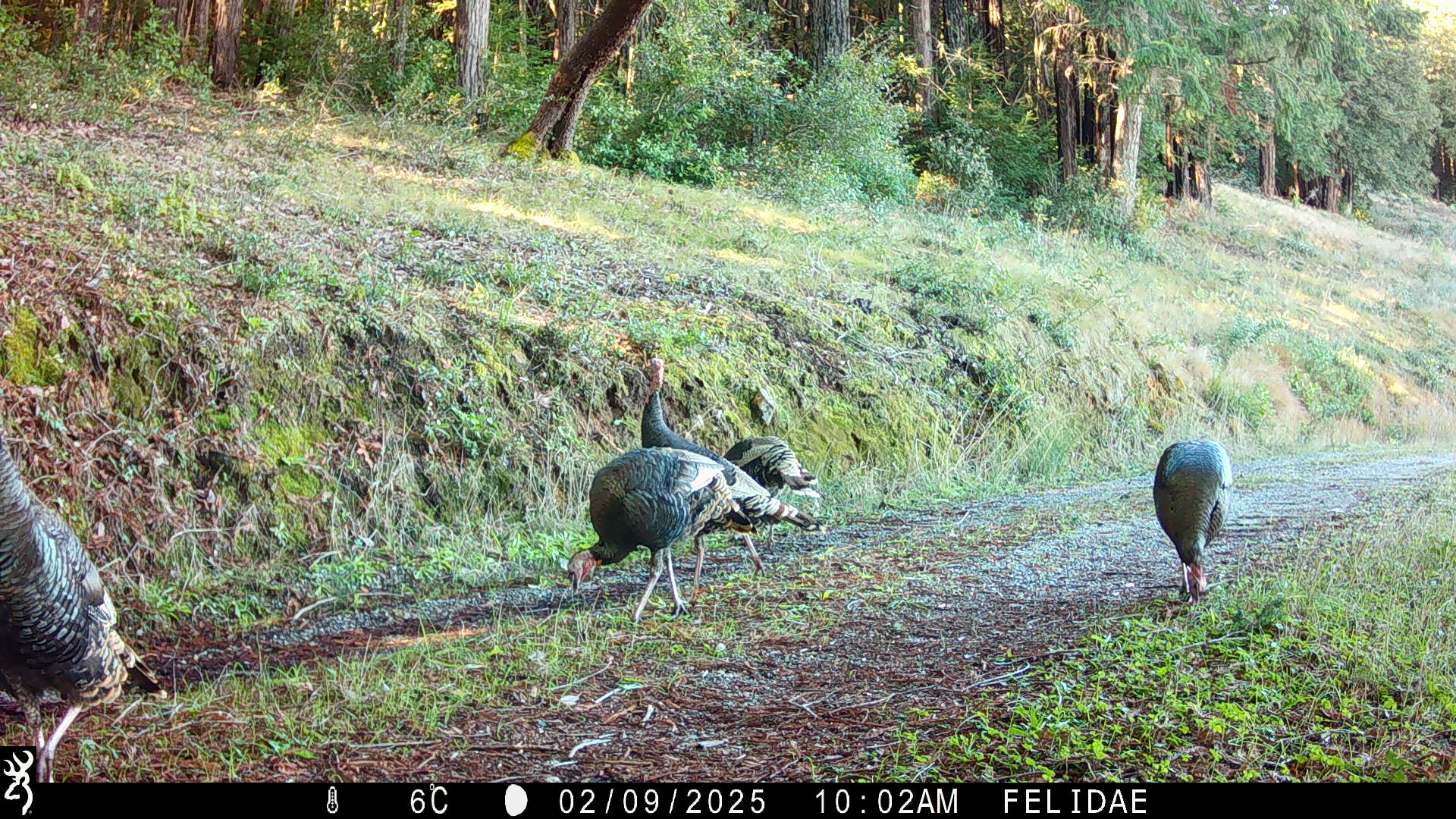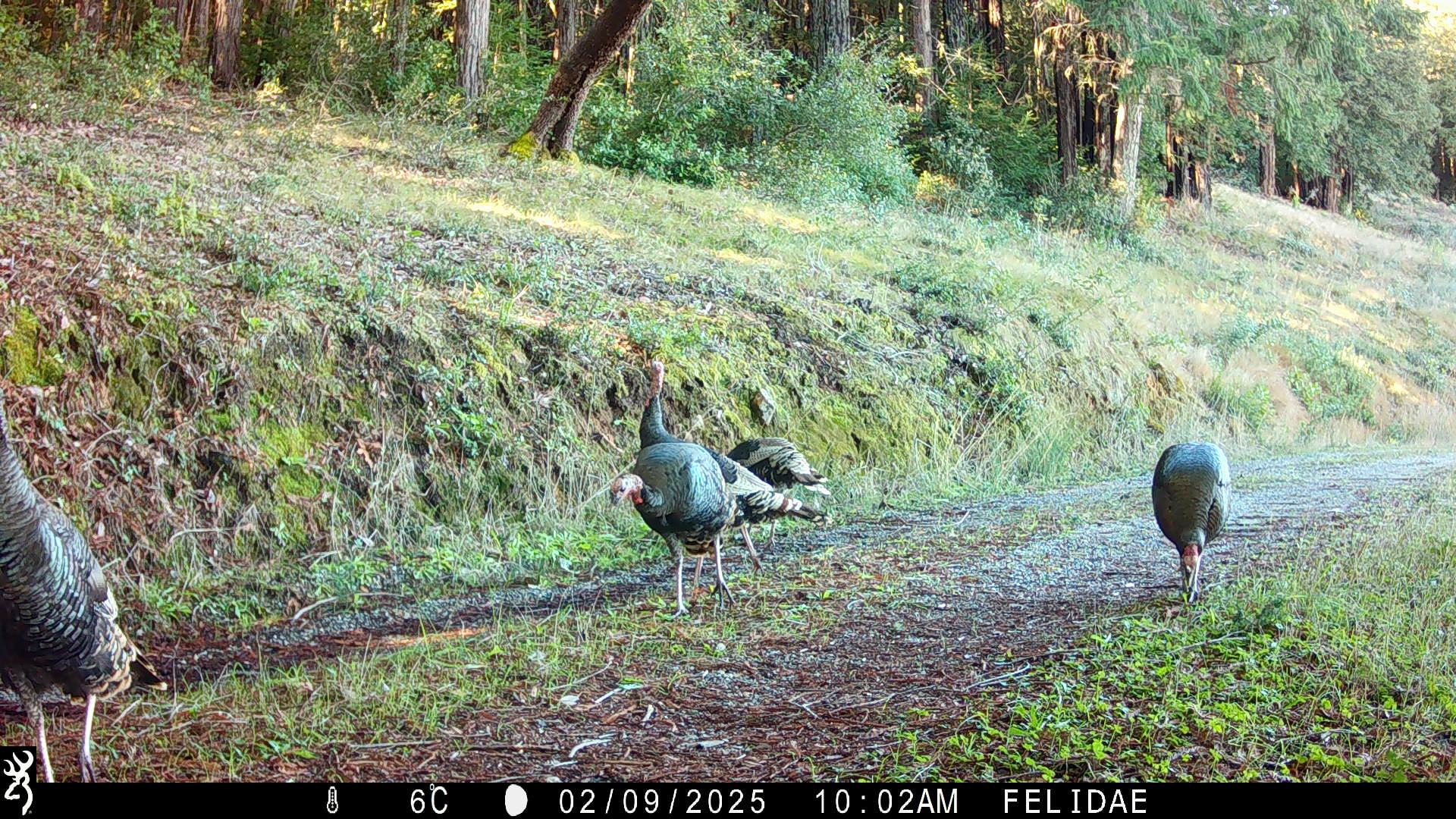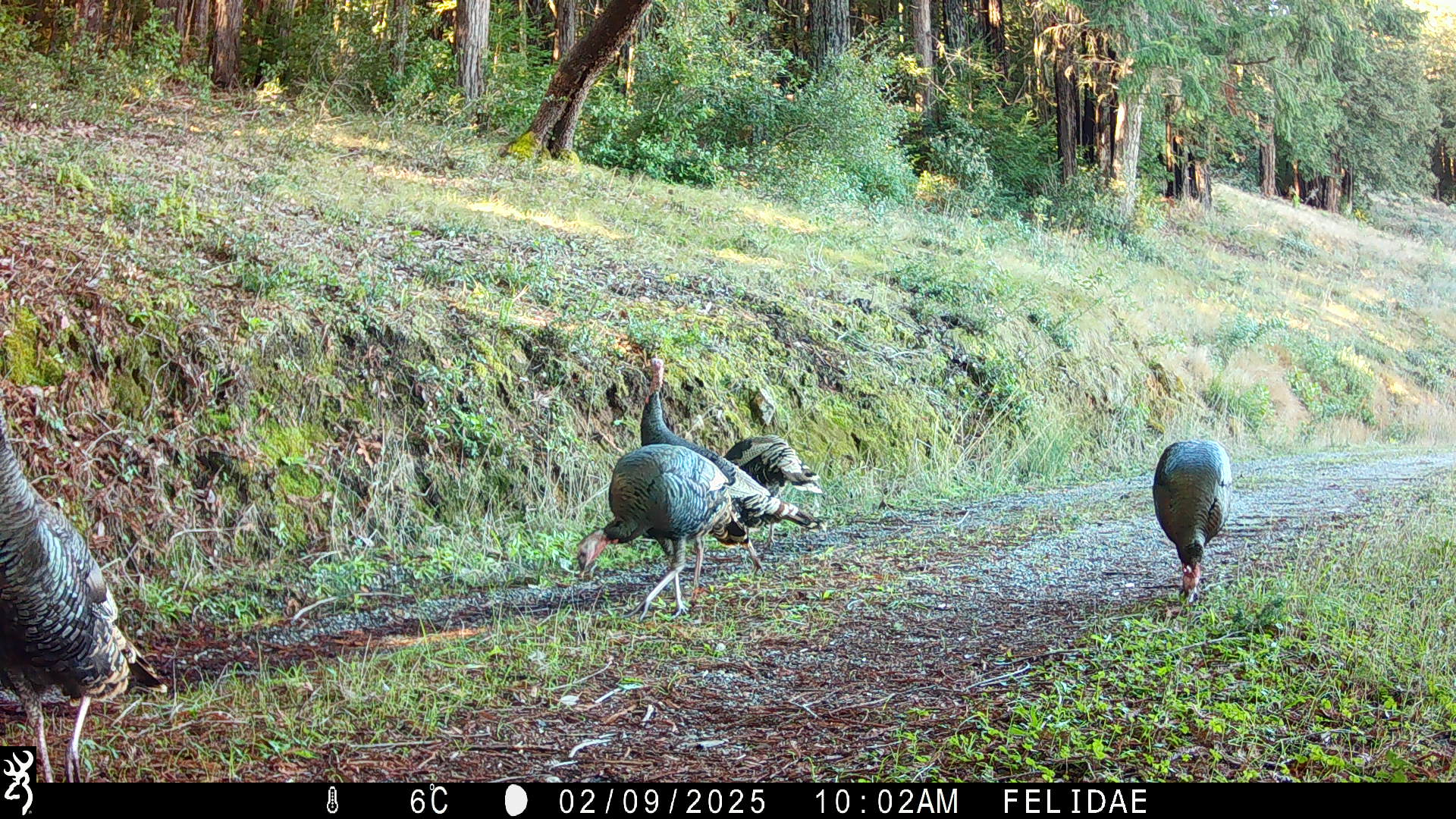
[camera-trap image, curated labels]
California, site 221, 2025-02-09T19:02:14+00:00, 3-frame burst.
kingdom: Animalia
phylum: Chordata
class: Aves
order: Galliformes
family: Phasianidae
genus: Meleagris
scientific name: Meleagris gallopavo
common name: turkey